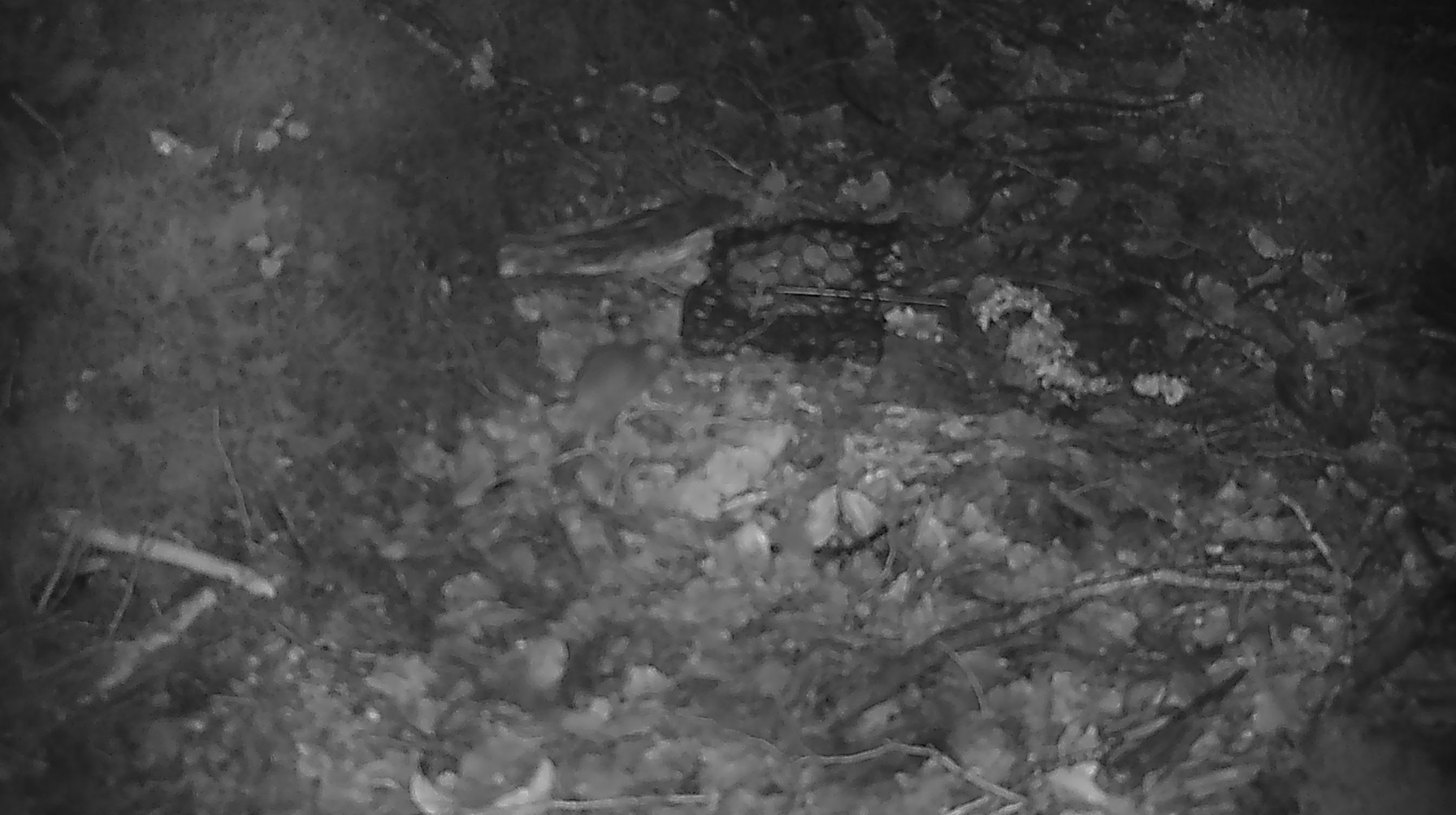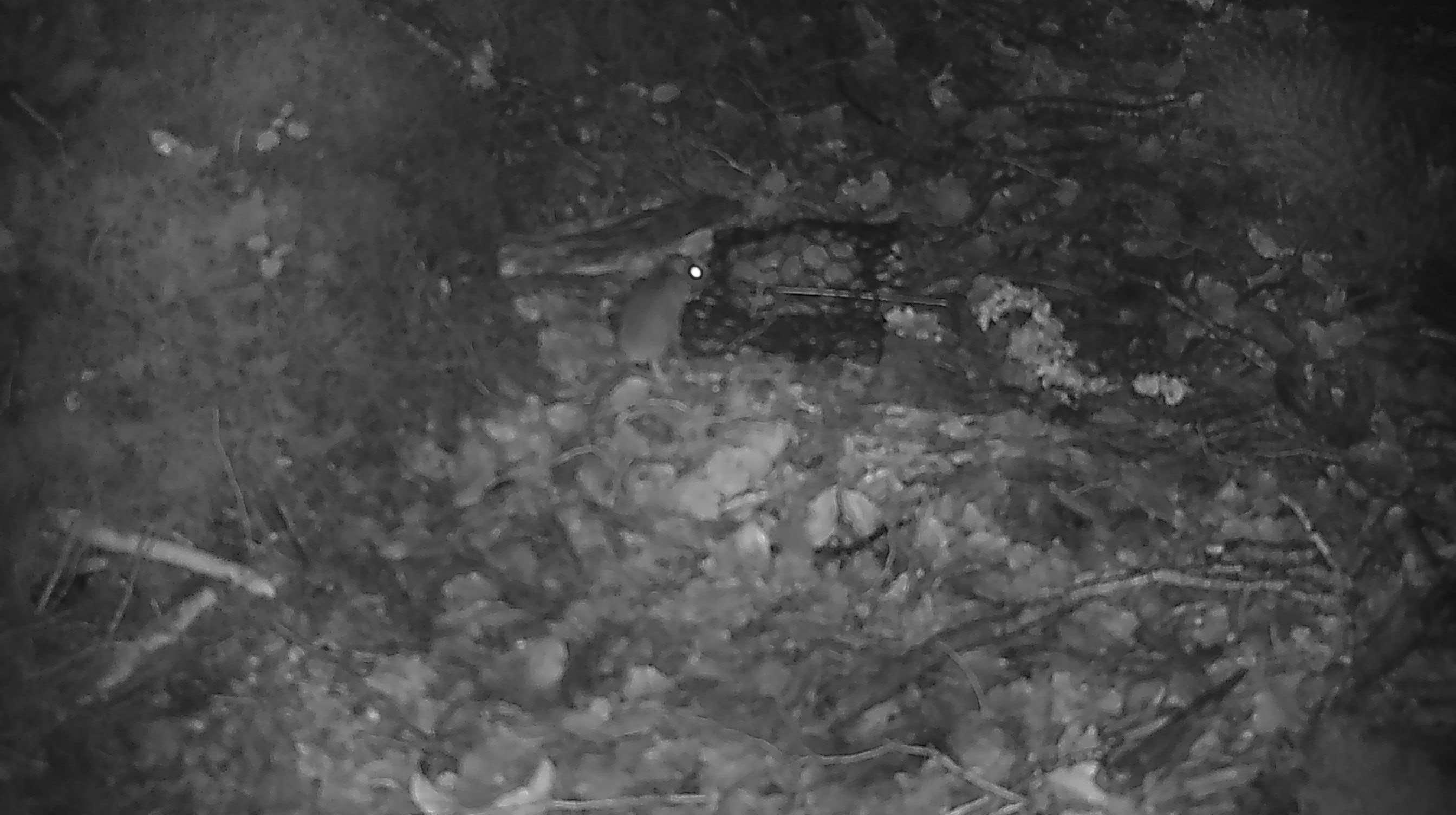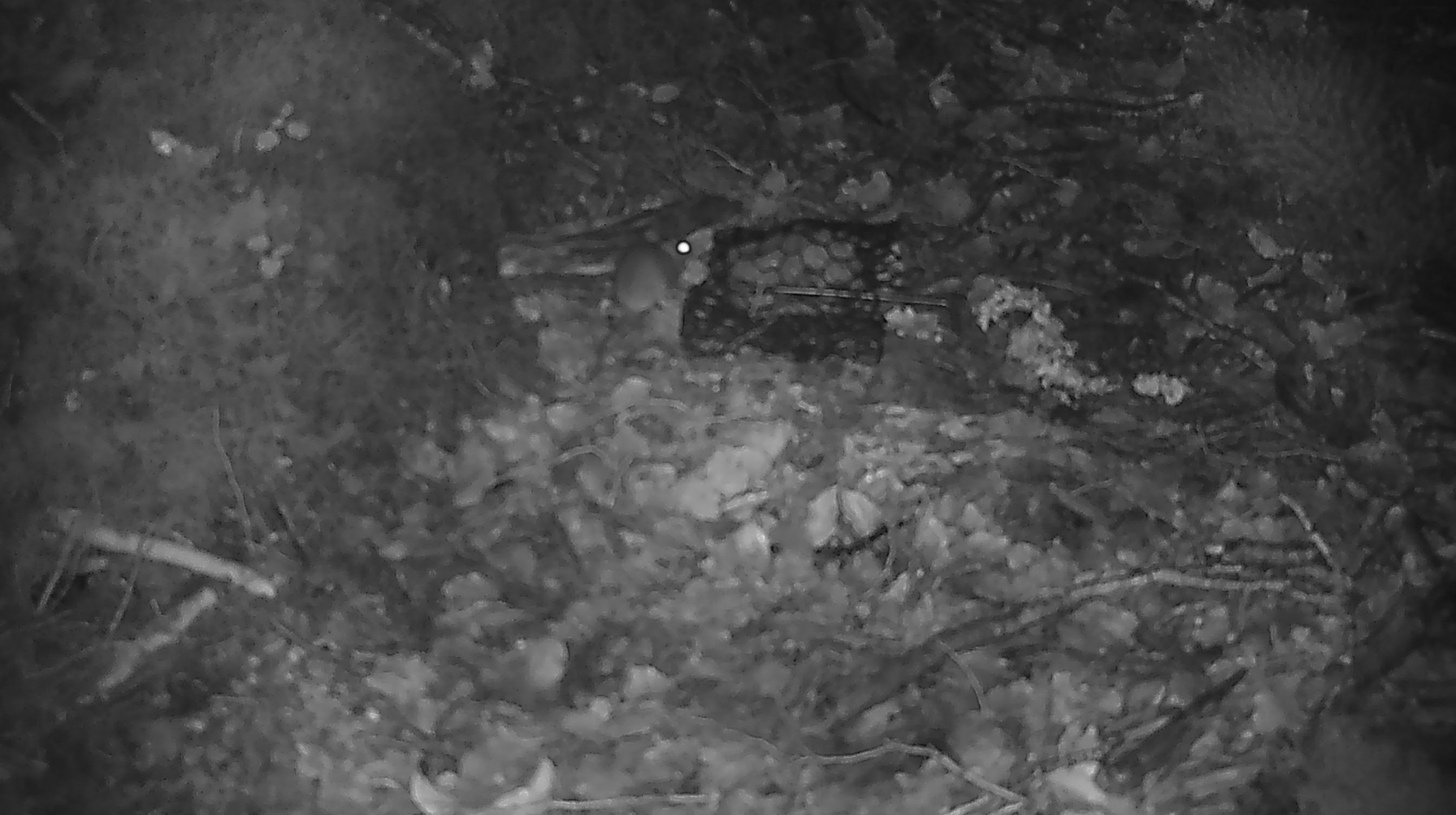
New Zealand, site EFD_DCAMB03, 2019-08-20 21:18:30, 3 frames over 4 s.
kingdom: Animalia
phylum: Chordata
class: Mammalia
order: Rodentia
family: Muridae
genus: Mus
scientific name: Mus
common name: mouse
Mouse (Mus).